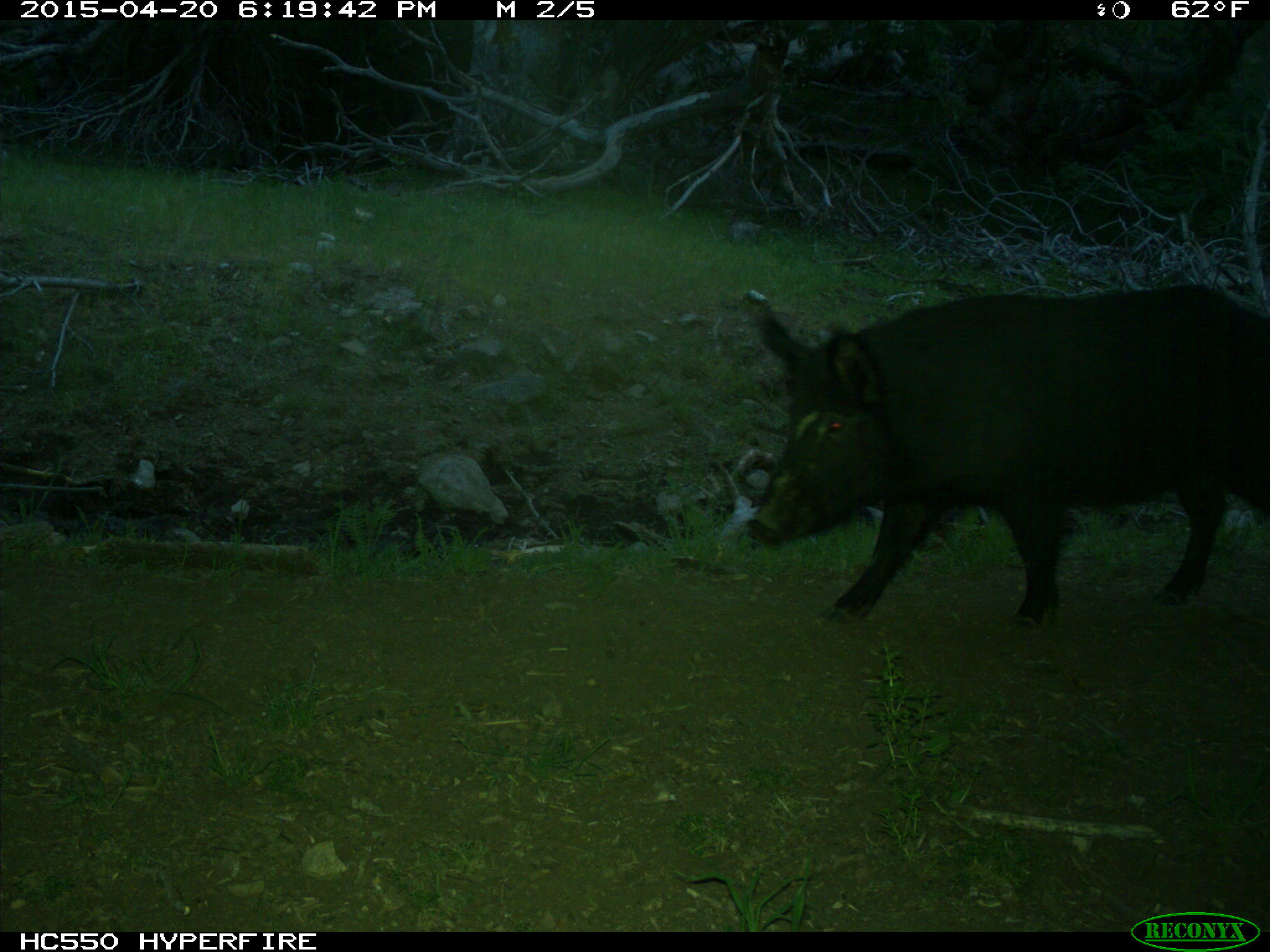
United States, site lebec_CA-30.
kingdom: Animalia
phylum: Chordata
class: Mammalia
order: Artiodactyla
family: Suidae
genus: Sus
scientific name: Sus scrofa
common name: wild boar